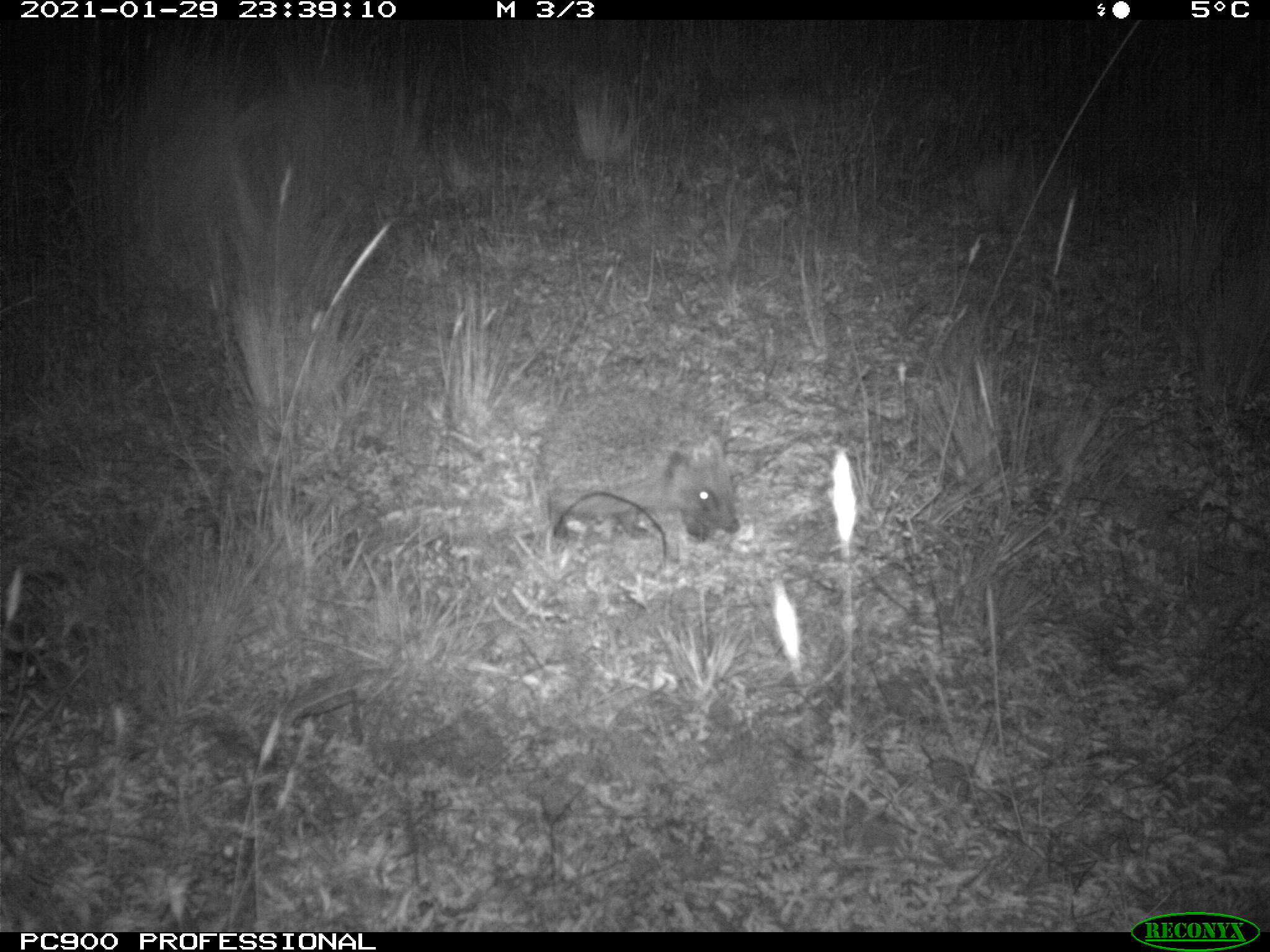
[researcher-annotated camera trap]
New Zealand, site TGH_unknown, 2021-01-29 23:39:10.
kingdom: Animalia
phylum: Chordata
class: Mammalia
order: Eulipotyphla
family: Erinaceidae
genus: Erinaceus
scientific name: Erinaceus europaeus europaeus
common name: european hedgehog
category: hedgehog